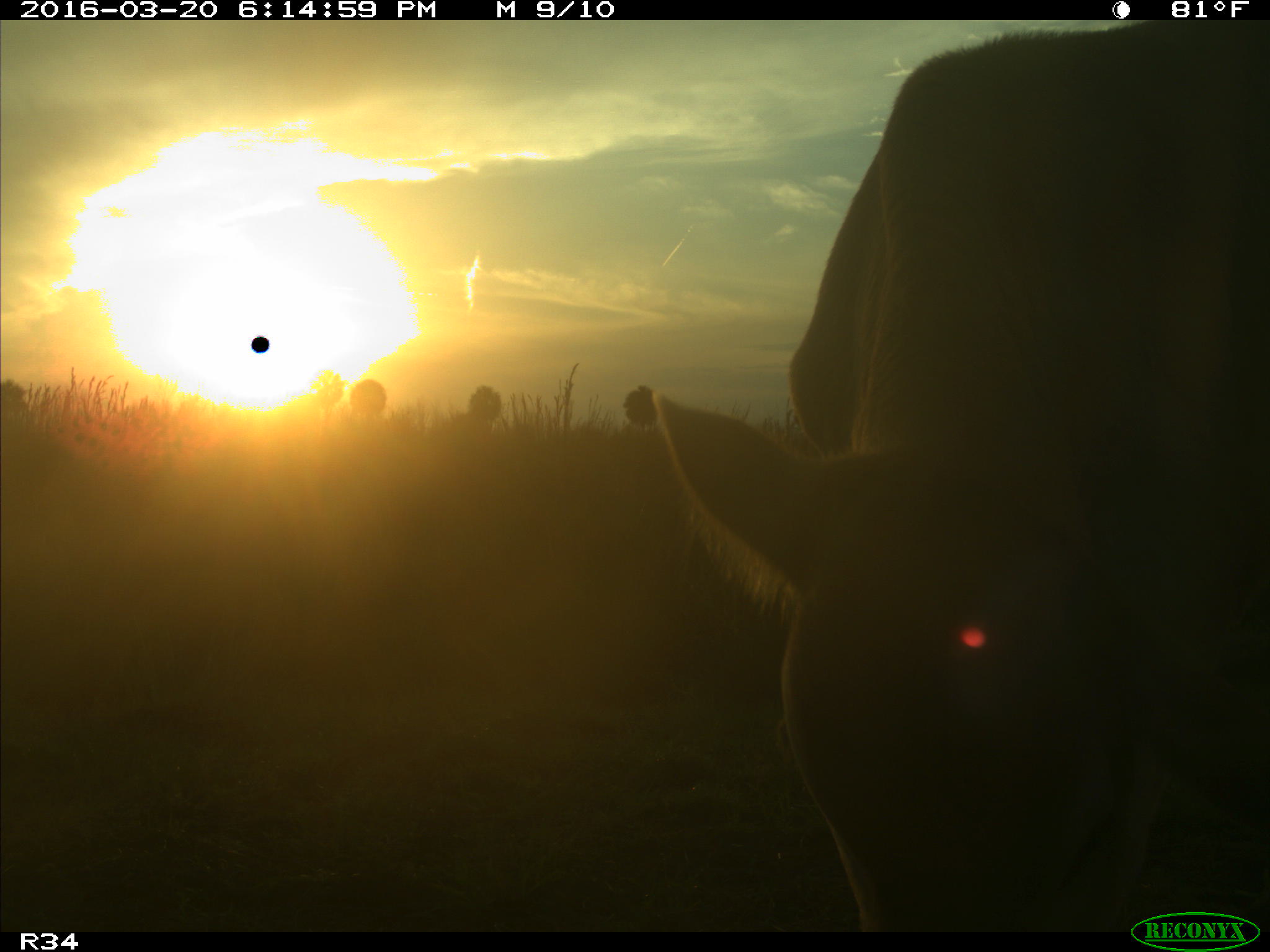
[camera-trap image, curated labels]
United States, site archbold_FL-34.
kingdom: Animalia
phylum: Chordata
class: Mammalia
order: Artiodactyla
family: Bovidae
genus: Bos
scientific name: Bos taurus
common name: domestic cow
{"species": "Bos taurus (domestic cow)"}